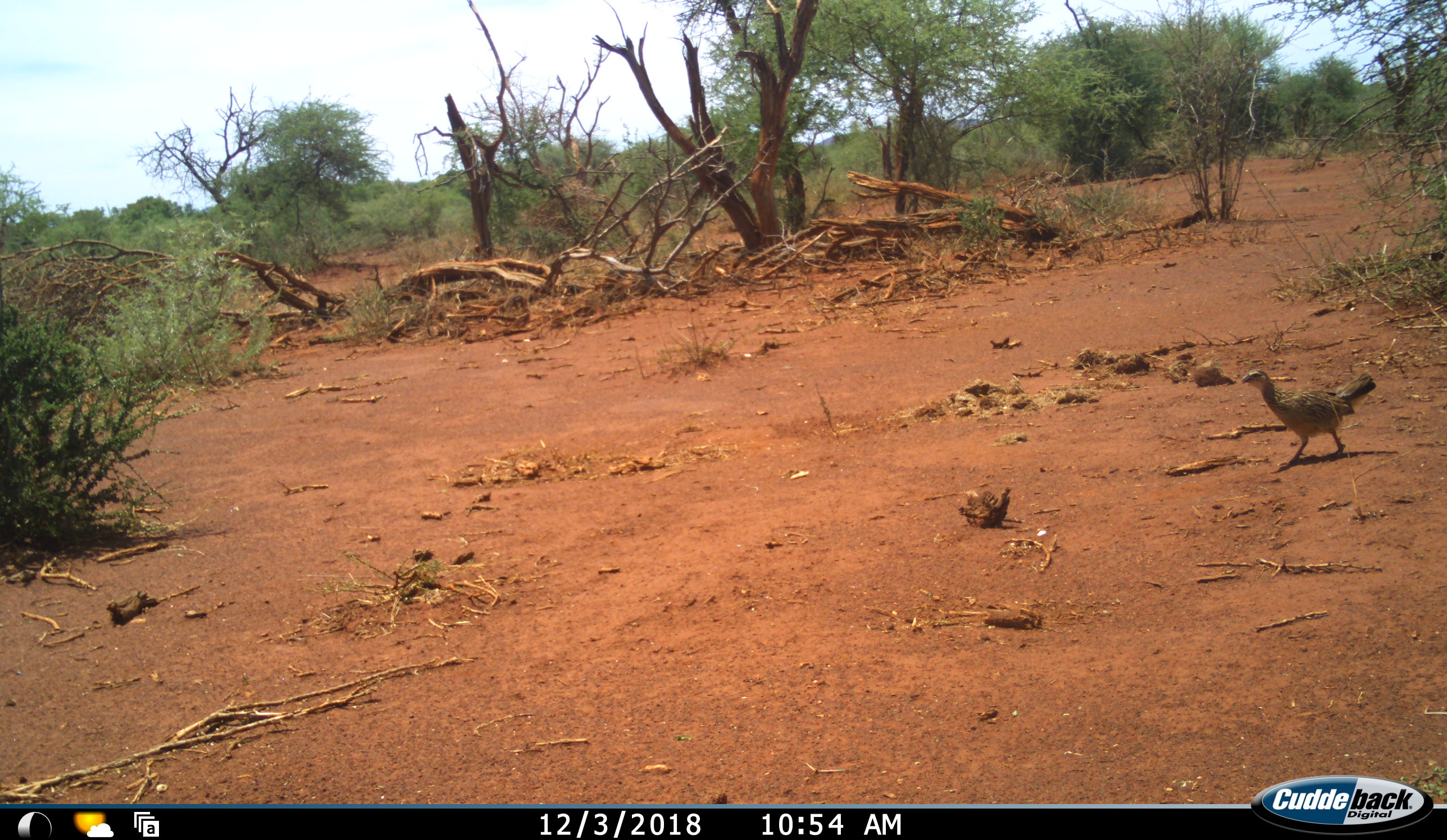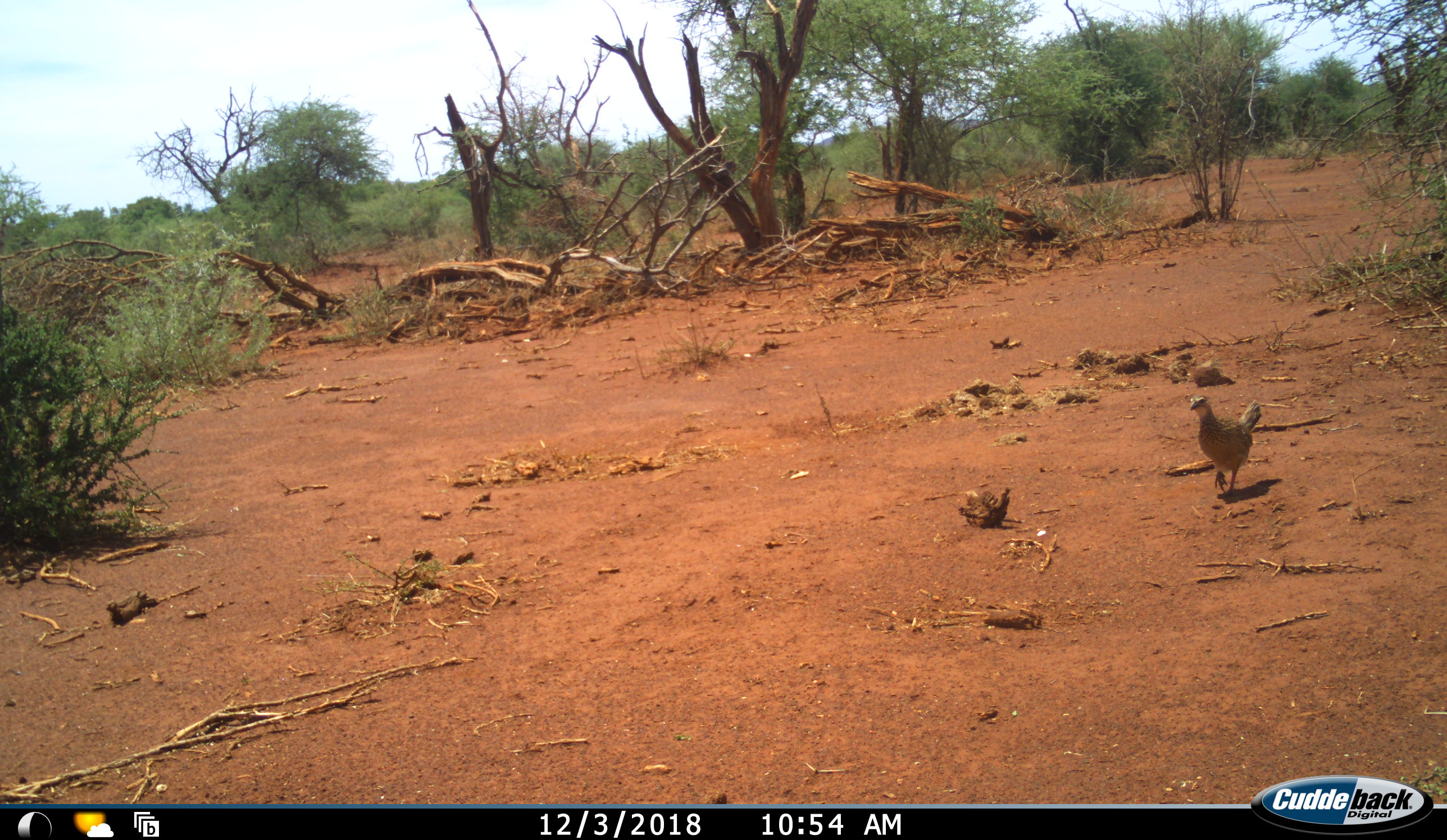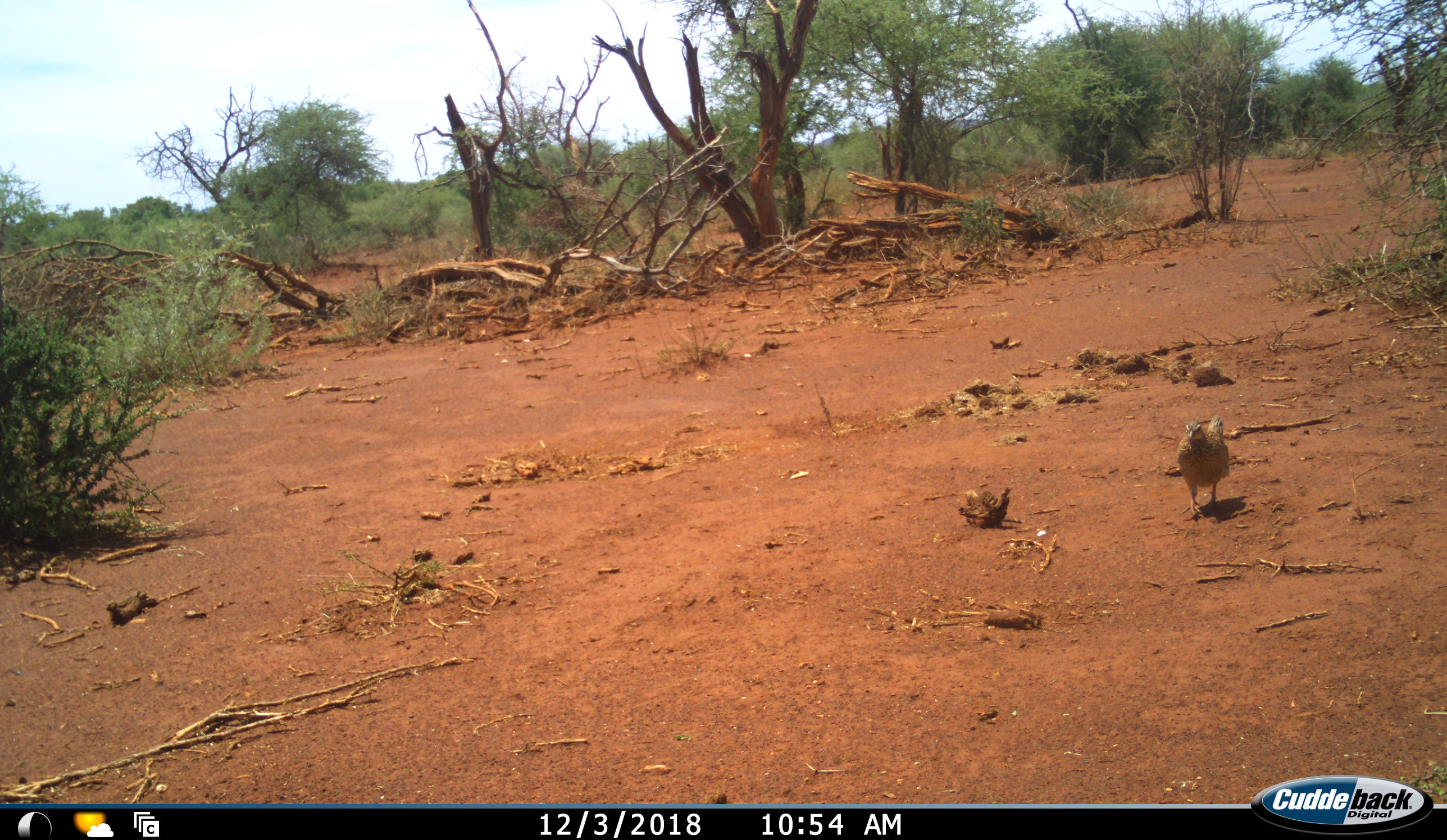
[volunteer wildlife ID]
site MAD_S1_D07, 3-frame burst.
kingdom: Animalia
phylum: Chordata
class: Aves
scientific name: Aves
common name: bird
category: birdother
Birdother (bird) (Aves), count 1. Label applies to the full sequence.